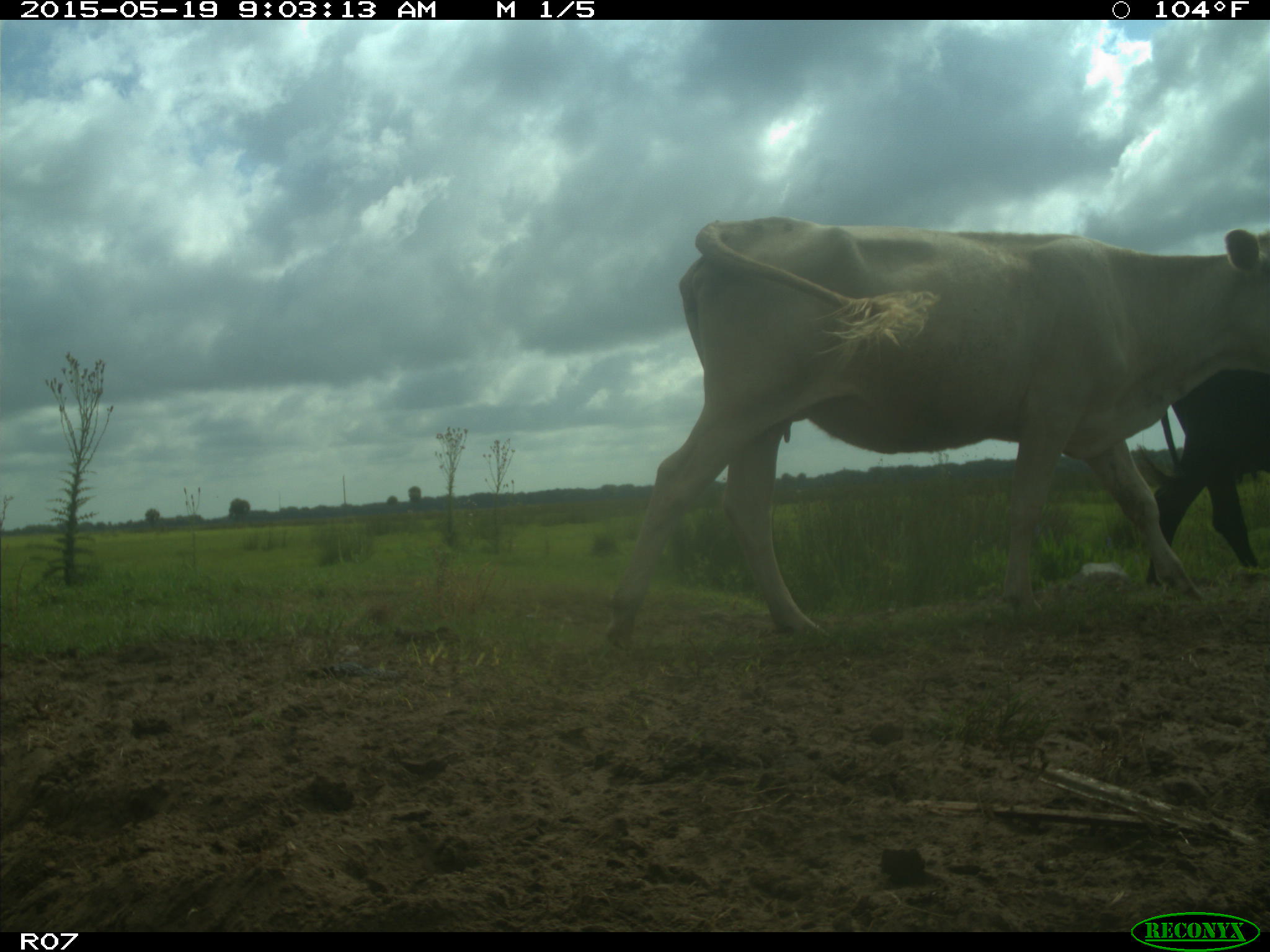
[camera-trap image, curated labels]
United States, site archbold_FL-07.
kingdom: Animalia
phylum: Chordata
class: Mammalia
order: Artiodactyla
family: Bovidae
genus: Bos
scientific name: Bos taurus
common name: domestic cow